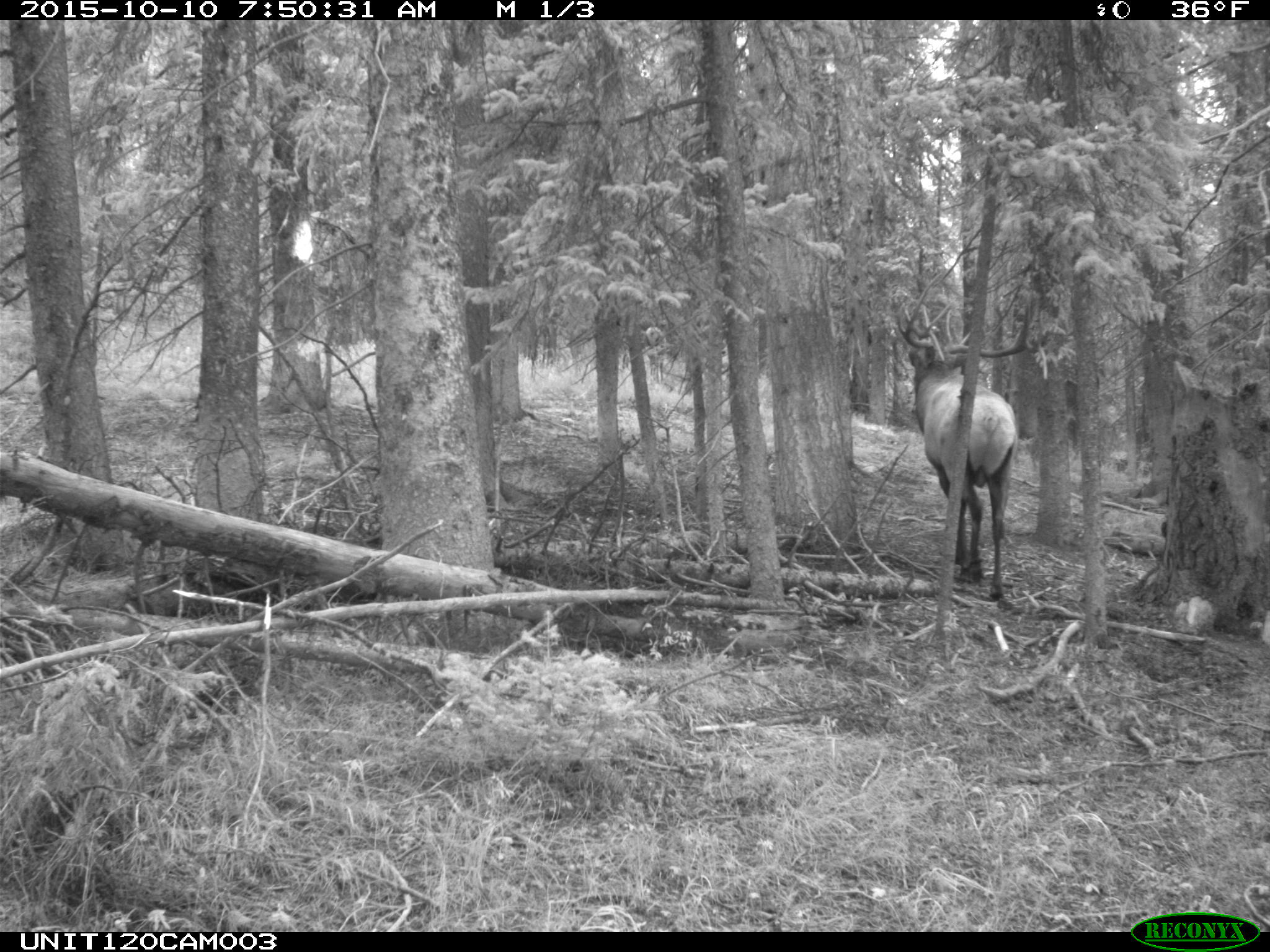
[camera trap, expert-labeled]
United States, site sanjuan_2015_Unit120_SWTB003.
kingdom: Animalia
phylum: Chordata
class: Mammalia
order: Artiodactyla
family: Cervidae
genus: Cervus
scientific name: Cervus elaphus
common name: red deer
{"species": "Cervus elaphus (red deer)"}